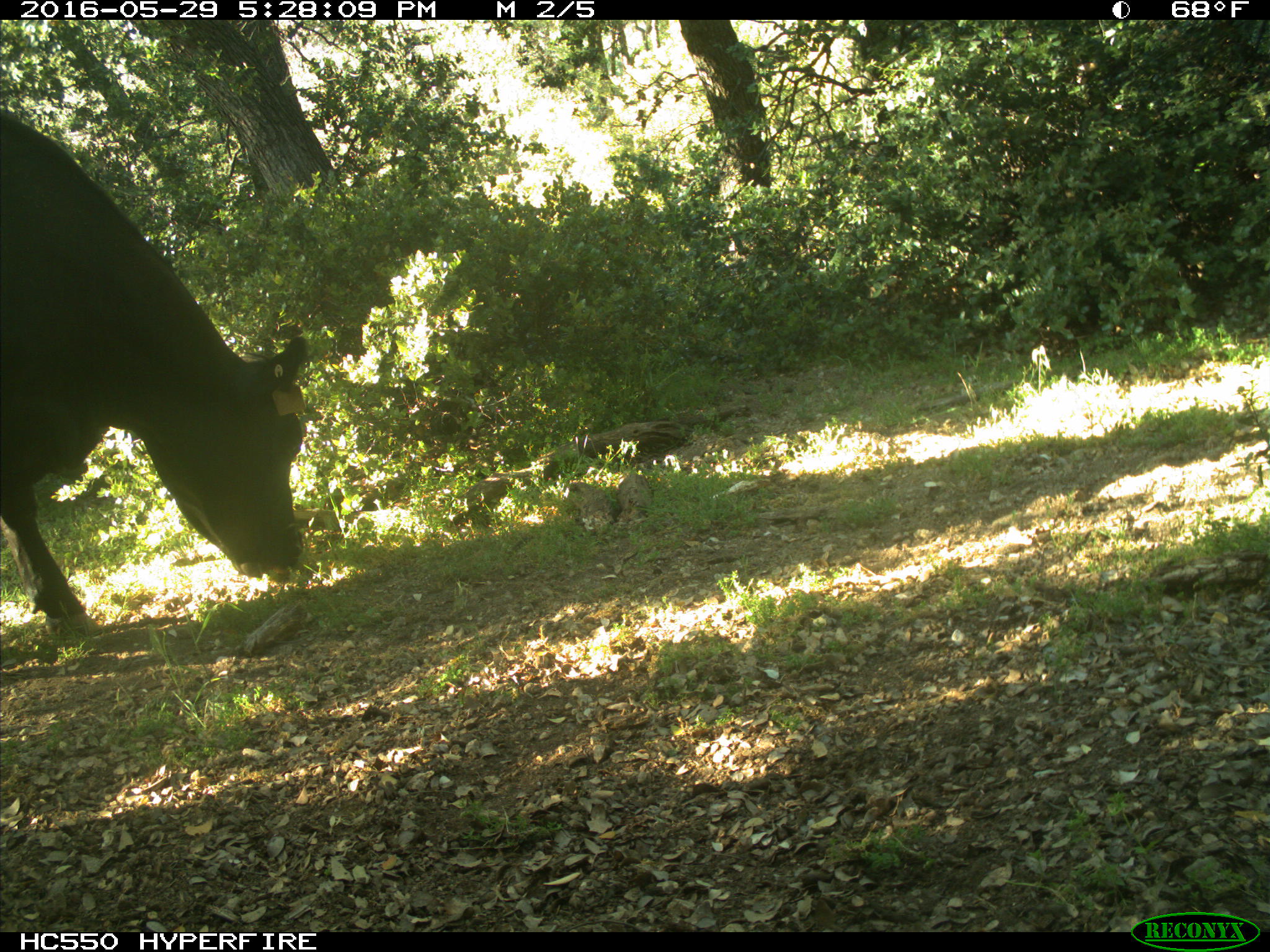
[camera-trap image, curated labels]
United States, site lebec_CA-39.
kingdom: Animalia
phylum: Chordata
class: Mammalia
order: Artiodactyla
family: Bovidae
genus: Bos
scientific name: Bos taurus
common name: domestic cow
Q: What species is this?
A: Bos taurus (domestic cow).